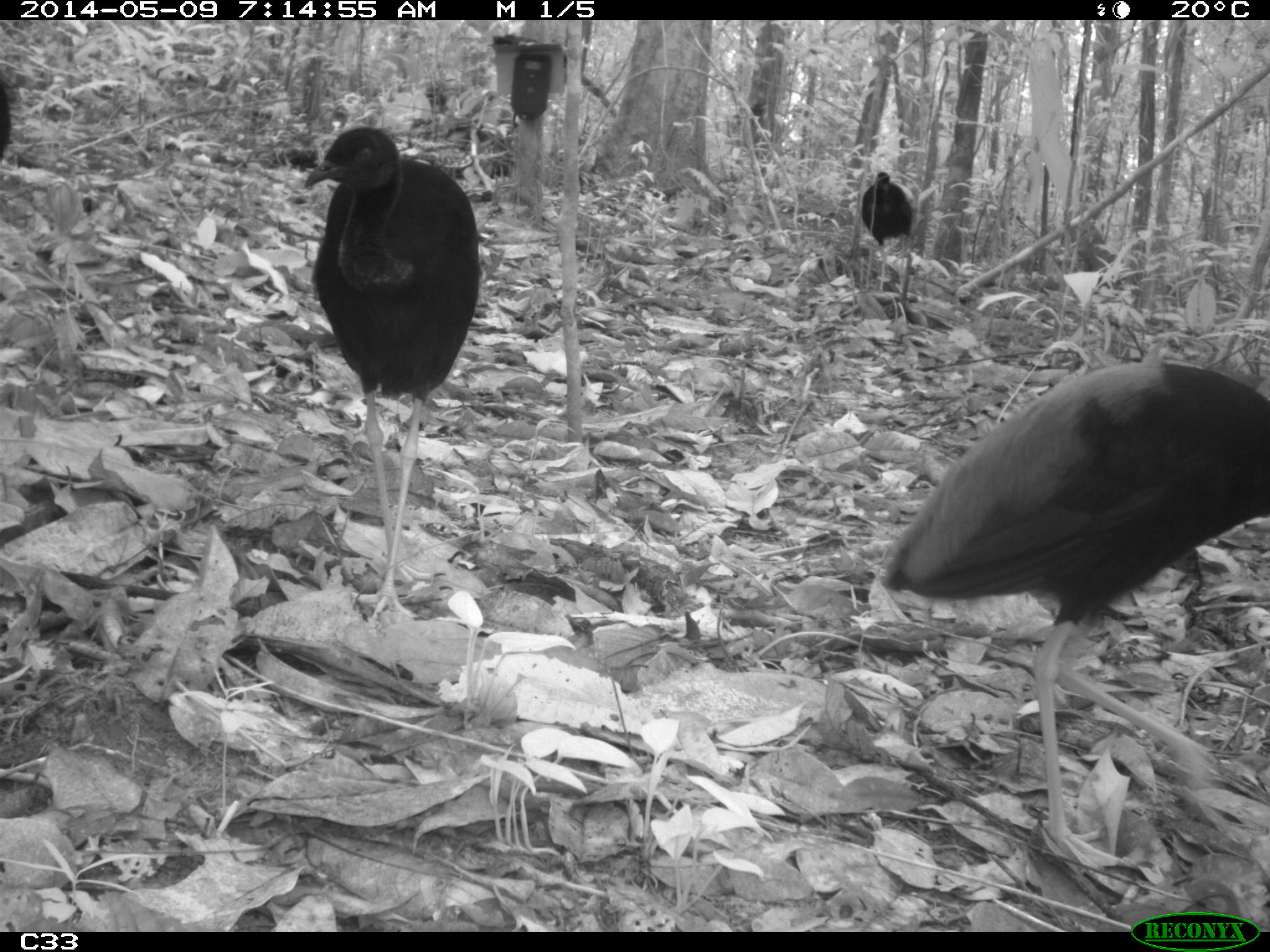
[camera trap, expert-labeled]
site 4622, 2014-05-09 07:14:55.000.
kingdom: Animalia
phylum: Chordata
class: Aves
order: Gruiformes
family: Psophiidae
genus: Psophia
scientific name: Psophia crepitans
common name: gray-winged trumpeter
Psophia crepitans (gray-winged trumpeter), count 5, age adult.